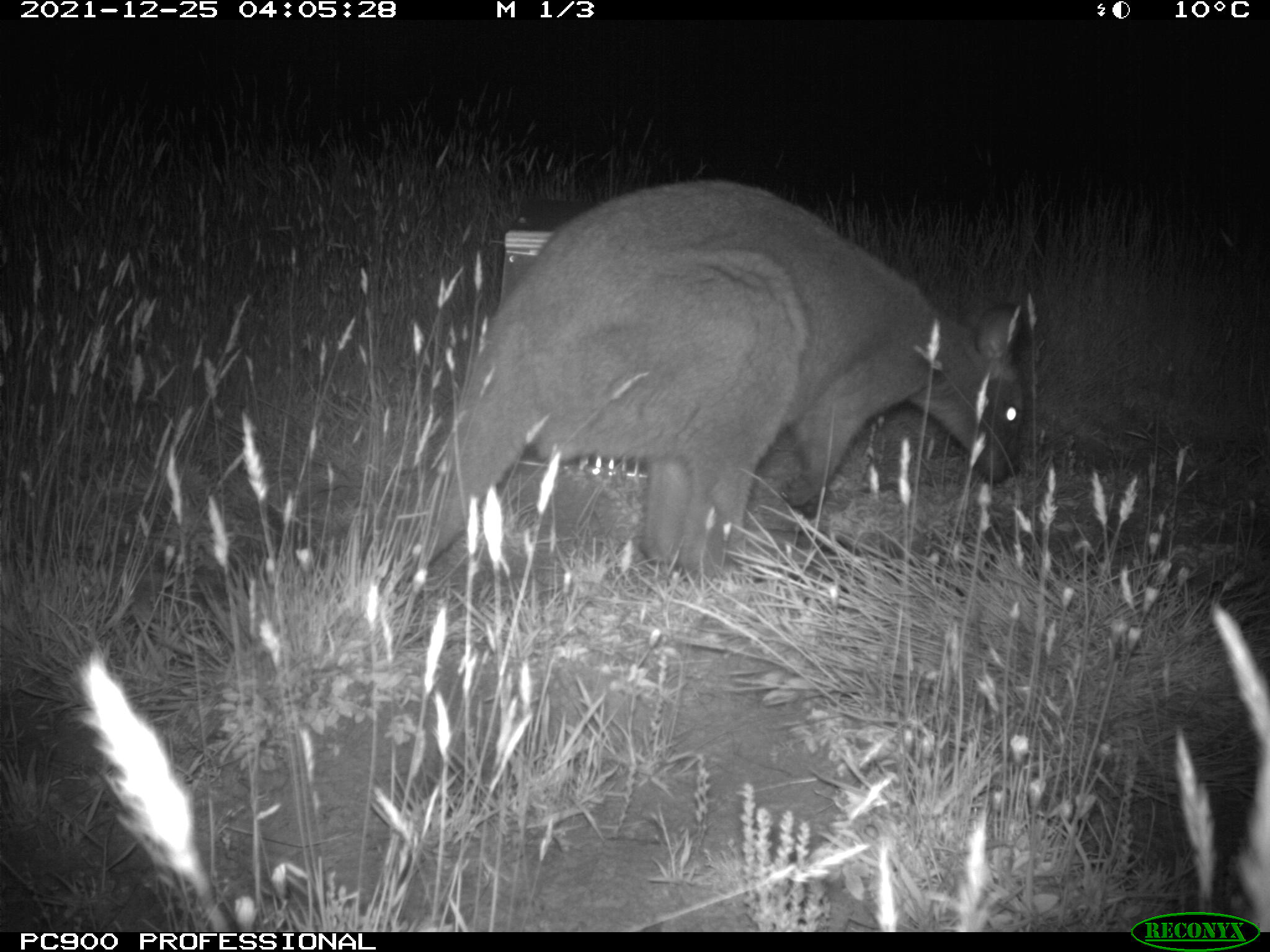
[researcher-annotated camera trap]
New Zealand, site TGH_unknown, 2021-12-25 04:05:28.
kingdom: Animalia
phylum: Chordata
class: Mammalia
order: Diprotodontia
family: Macropodidae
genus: Notamacropus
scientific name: Notamacropus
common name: wallaby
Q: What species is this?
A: Wallaby (Notamacropus).